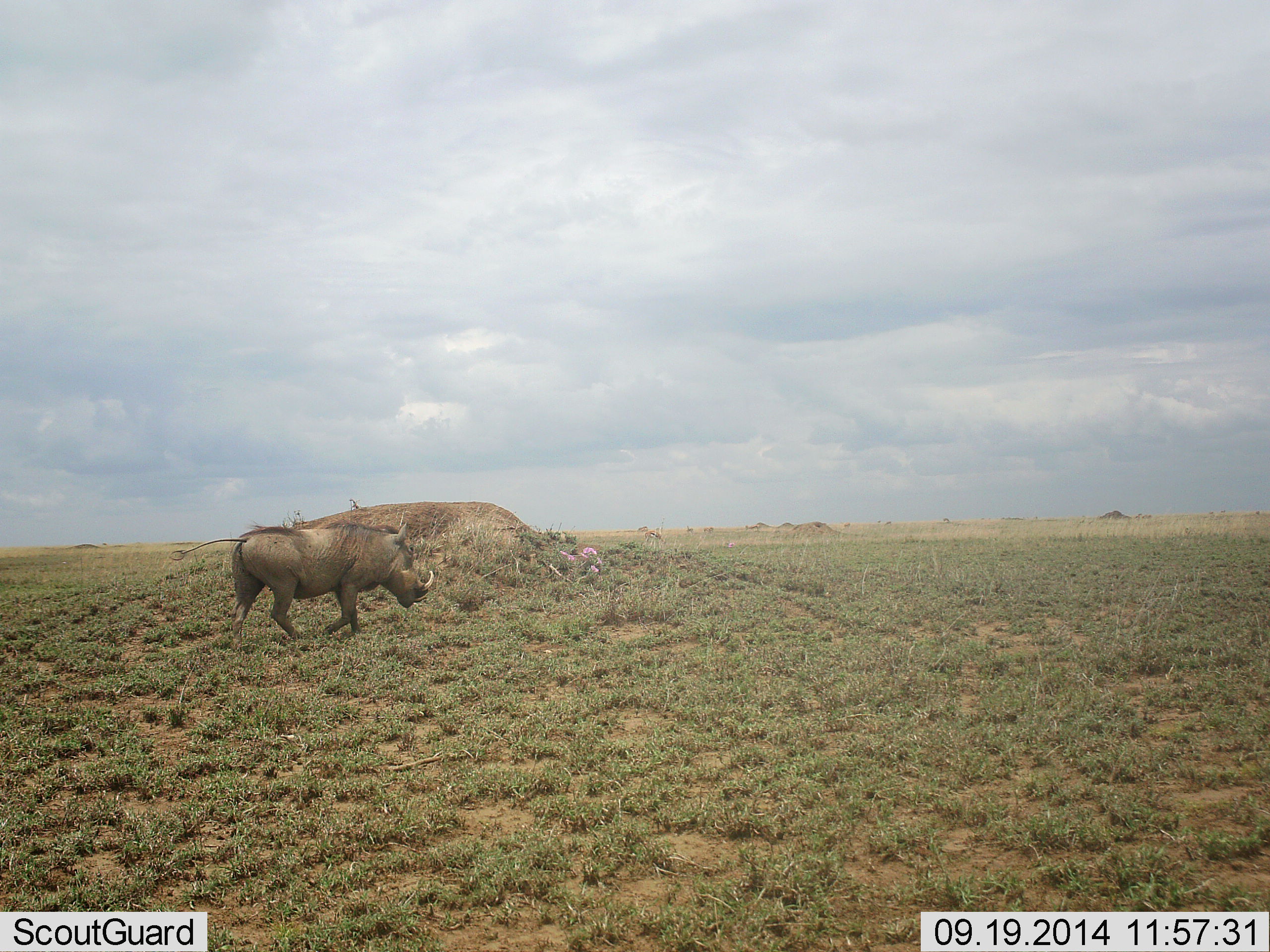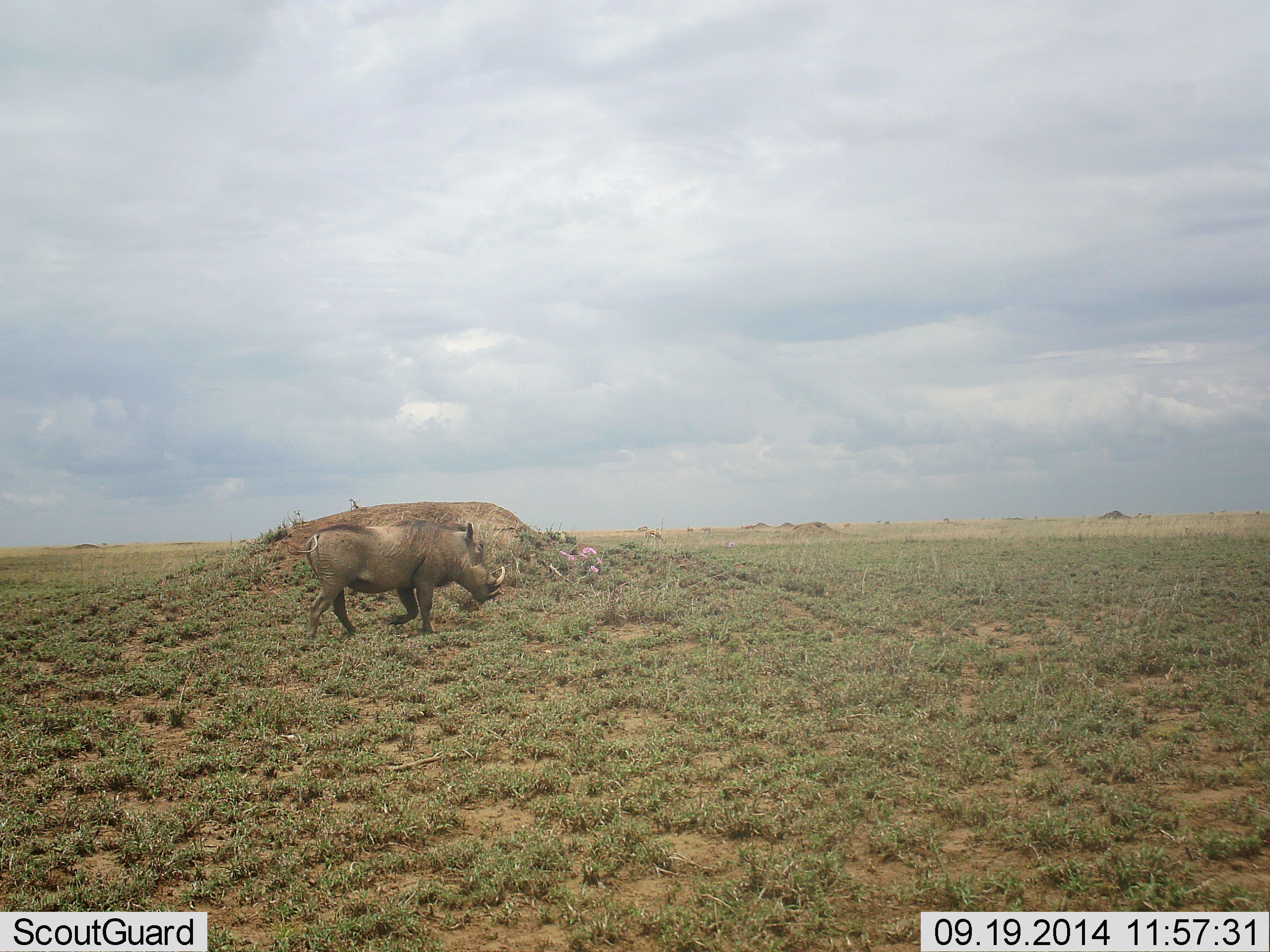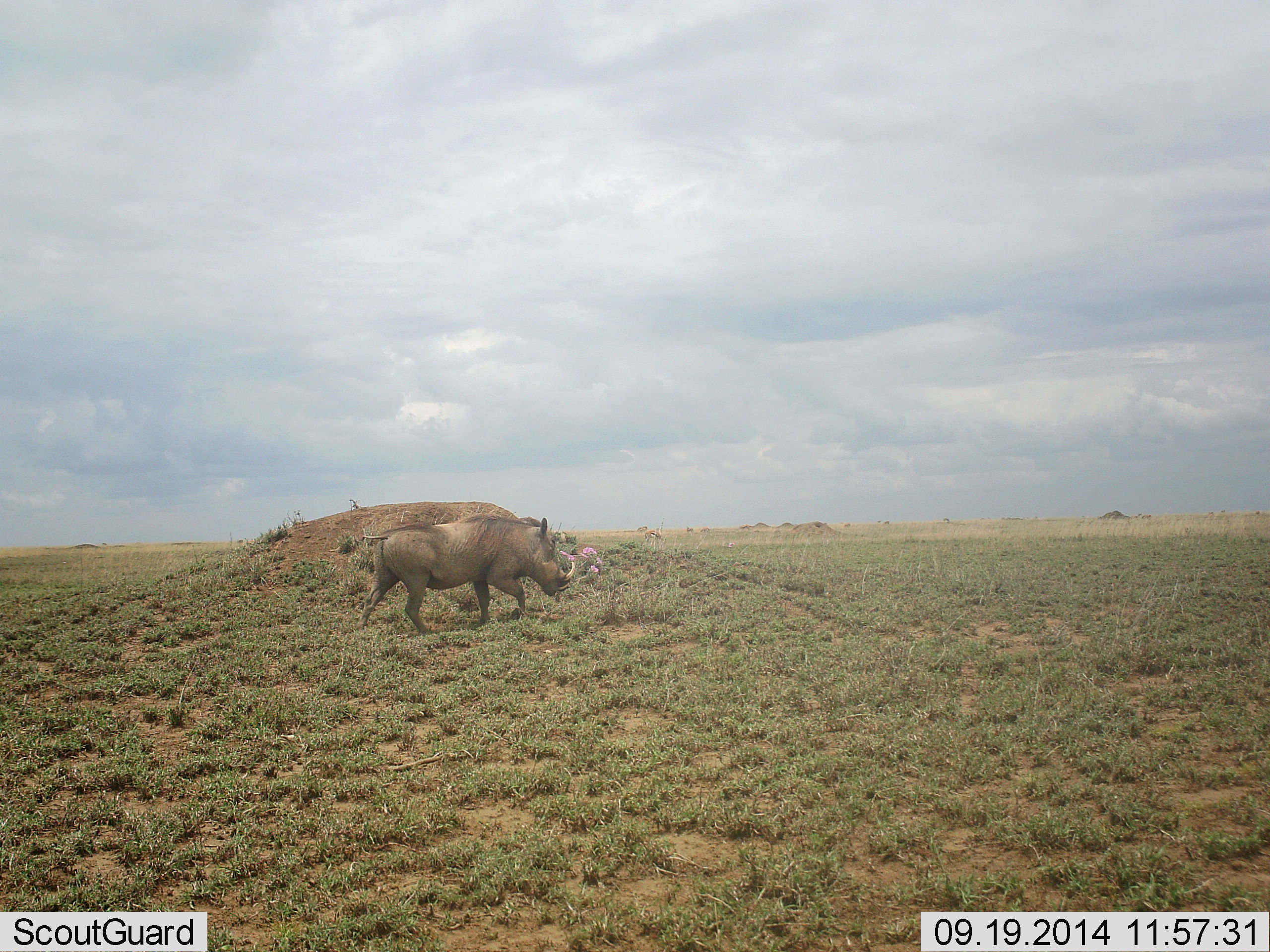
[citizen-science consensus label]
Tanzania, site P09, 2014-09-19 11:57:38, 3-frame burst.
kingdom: Animalia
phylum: Chordata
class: Mammalia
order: Artiodactyla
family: Suidae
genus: Phacochoerus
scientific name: Phacochoerus africanus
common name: warthog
Warthog (Phacochoerus africanus), count 1. Behavior (volunteer vote fractions): standing 0%, resting 0%, moving 100%, interacting 0%. Young present (vote fraction): 0%. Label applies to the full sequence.